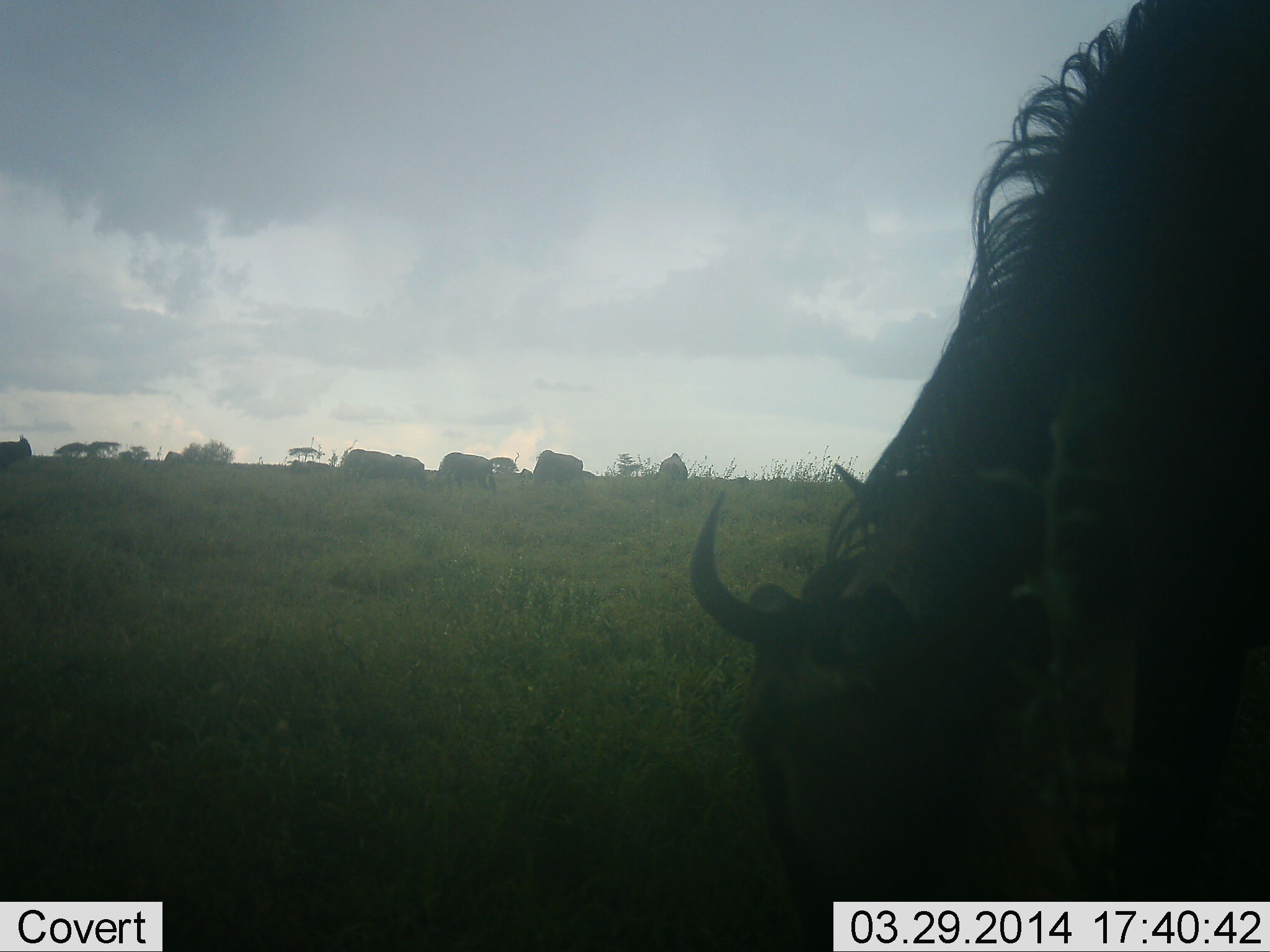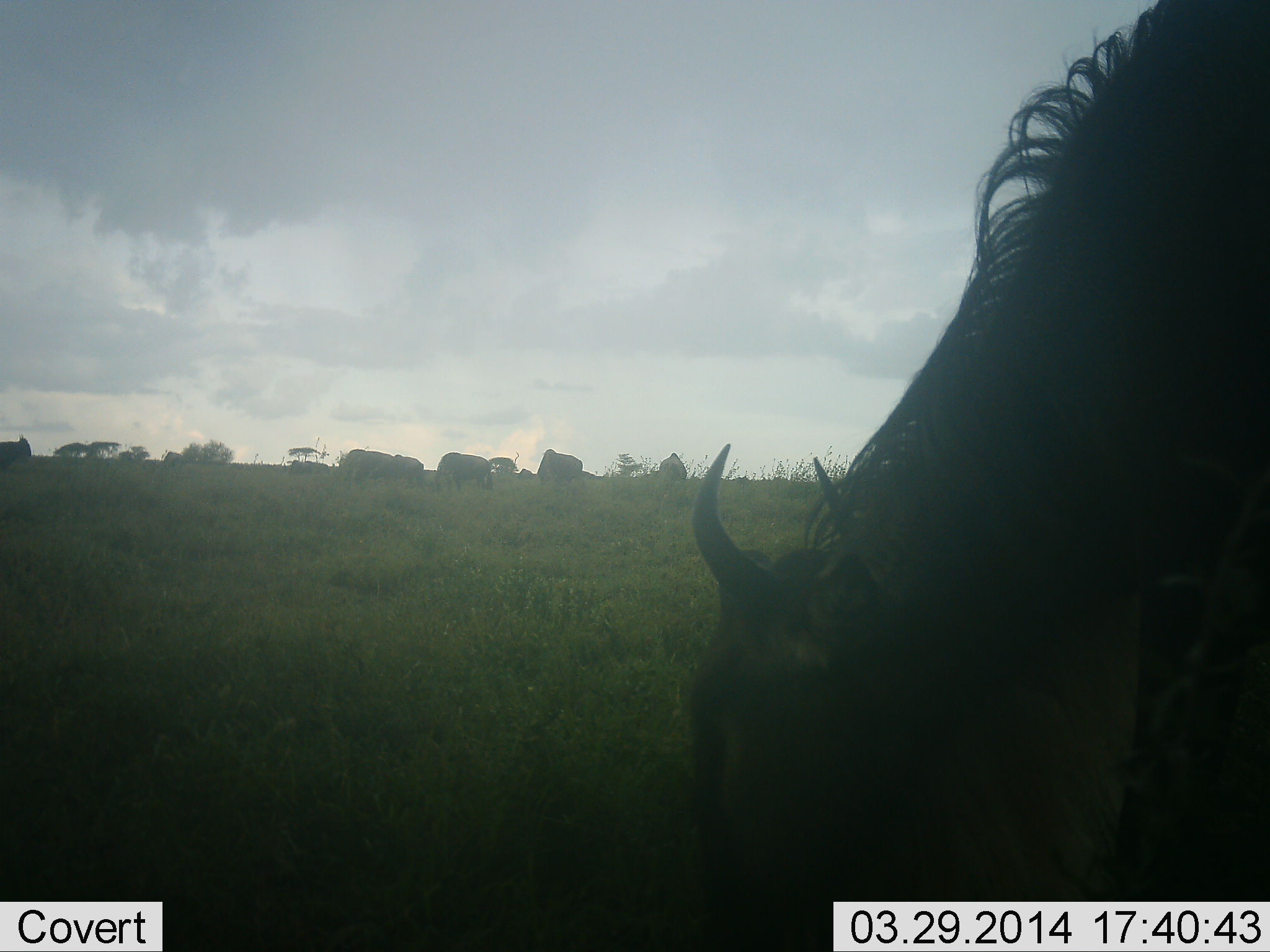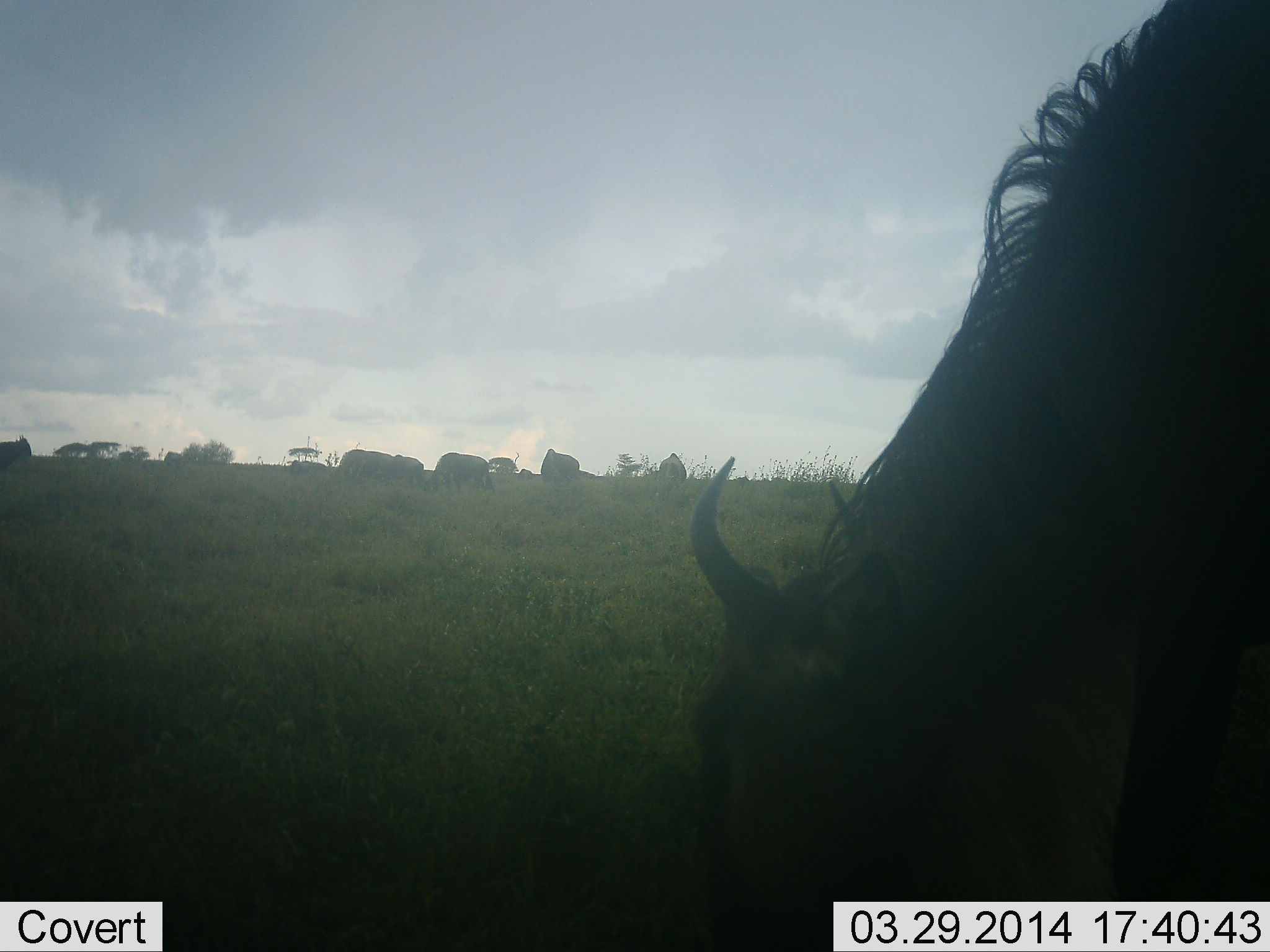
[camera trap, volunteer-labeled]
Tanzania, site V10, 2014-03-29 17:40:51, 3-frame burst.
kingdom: Animalia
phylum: Chordata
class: Mammalia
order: Artiodactyla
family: Bovidae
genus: Connochaetes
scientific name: Connochaetes taurinus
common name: blue wildebeest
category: wildebeest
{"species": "wildebeest (blue wildebeest) (Connochaetes taurinus)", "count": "6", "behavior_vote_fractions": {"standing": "32%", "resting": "0%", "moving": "8%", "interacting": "0%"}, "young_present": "0%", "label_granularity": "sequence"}